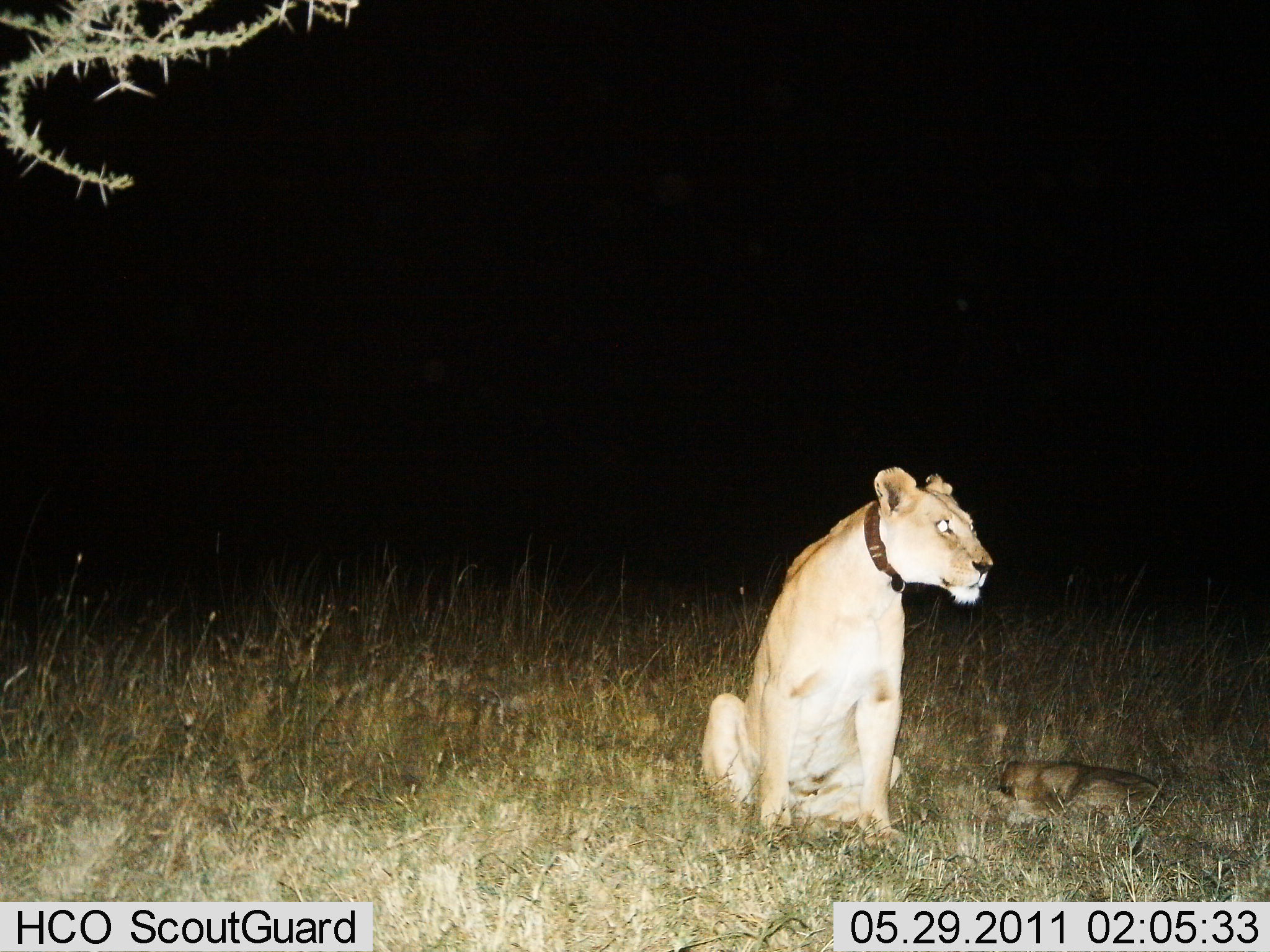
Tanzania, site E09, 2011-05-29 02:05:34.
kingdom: Animalia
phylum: Chordata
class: Mammalia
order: Carnivora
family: Felidae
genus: Panthera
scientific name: Panthera leo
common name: lion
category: lionfemale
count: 2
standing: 8%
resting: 100%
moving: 0%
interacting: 0%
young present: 42%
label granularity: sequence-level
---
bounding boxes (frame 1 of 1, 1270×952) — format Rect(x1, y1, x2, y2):
animal: Rect(701, 466, 994, 869); Rect(990, 759, 1163, 821)